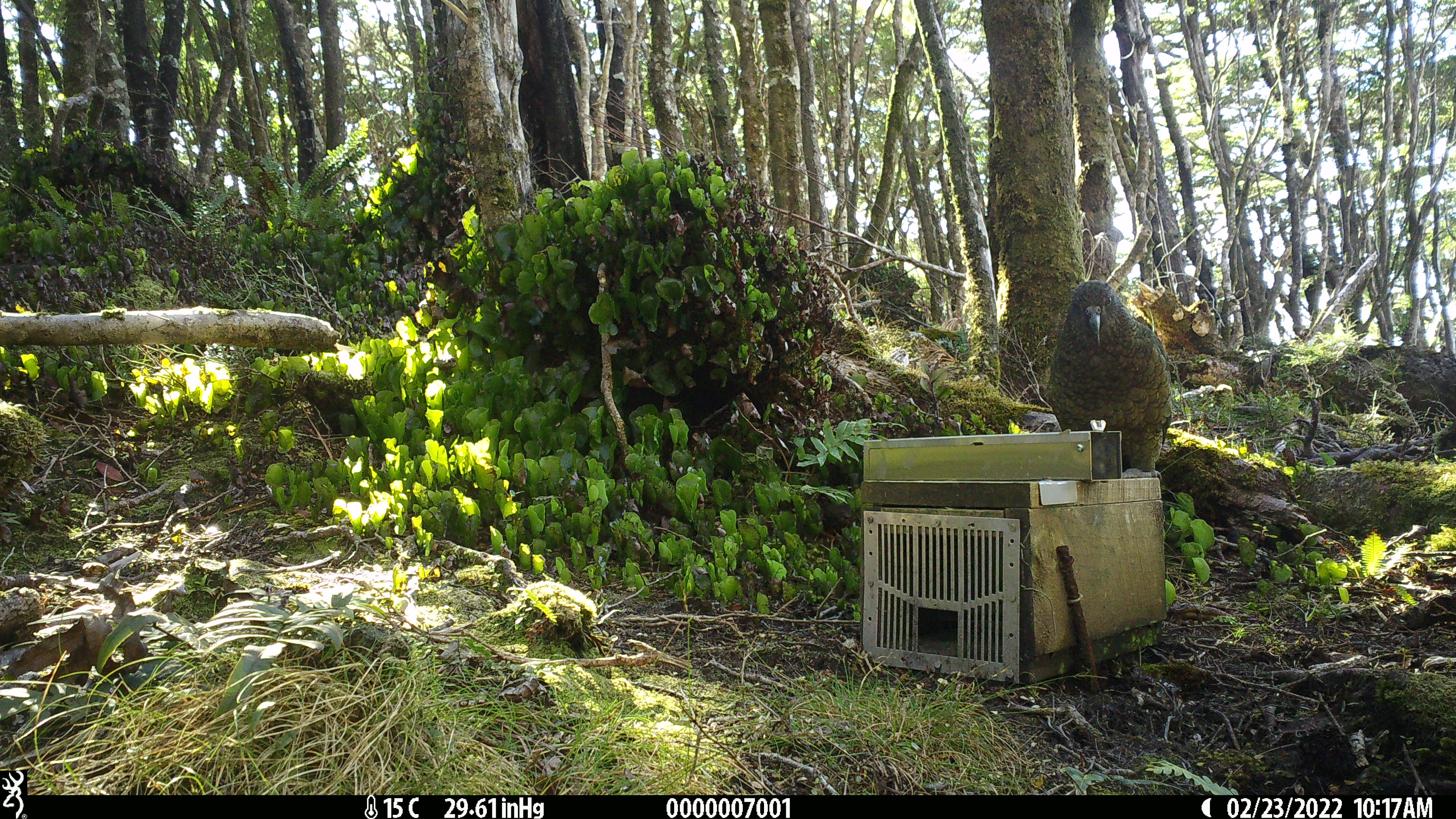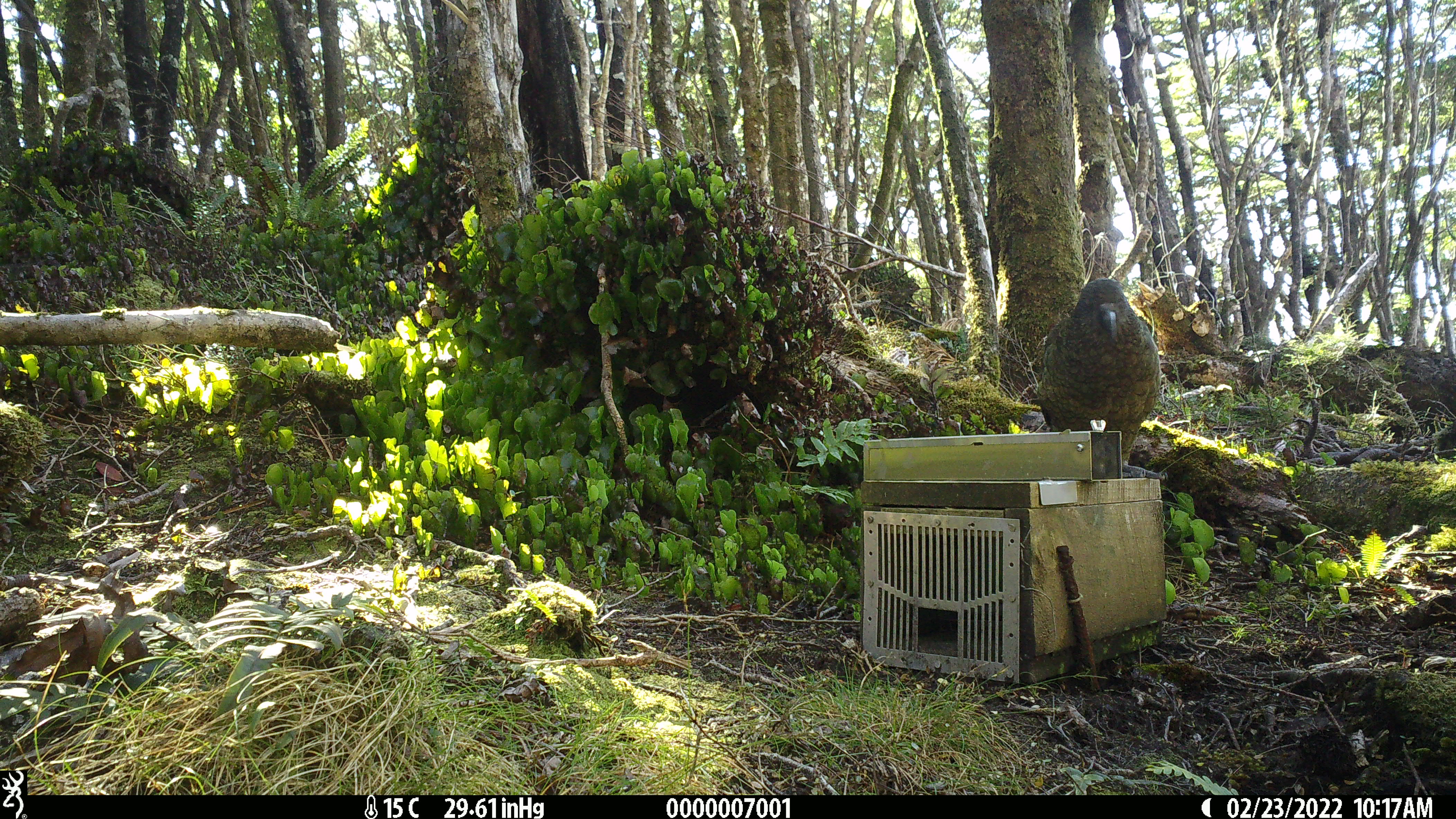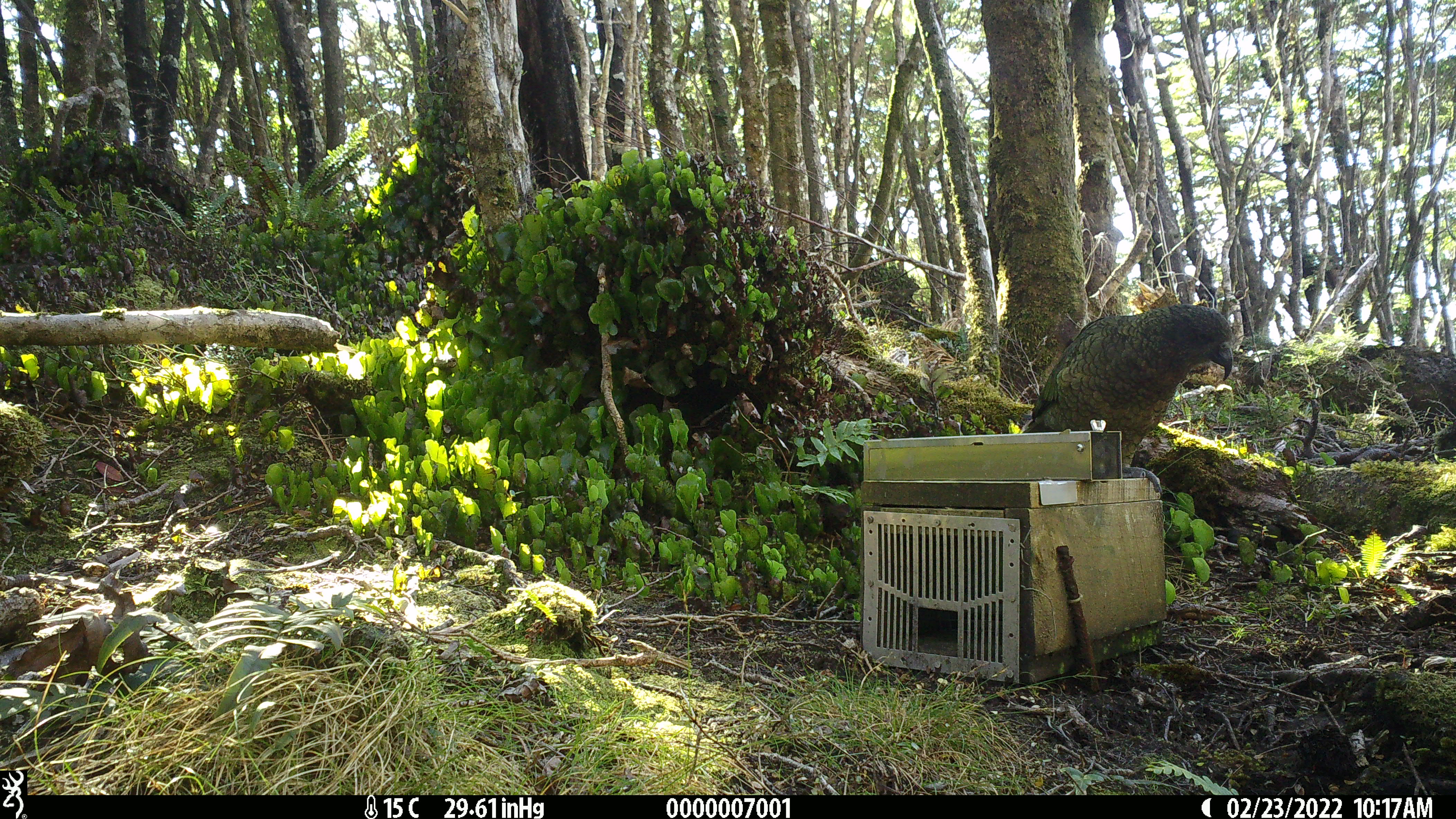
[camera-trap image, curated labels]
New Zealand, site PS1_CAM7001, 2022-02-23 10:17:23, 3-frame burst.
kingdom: Animalia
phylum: Chordata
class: Aves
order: Psittaciformes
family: Strigopidae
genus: Nestor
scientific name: Nestor notabilis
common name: kea